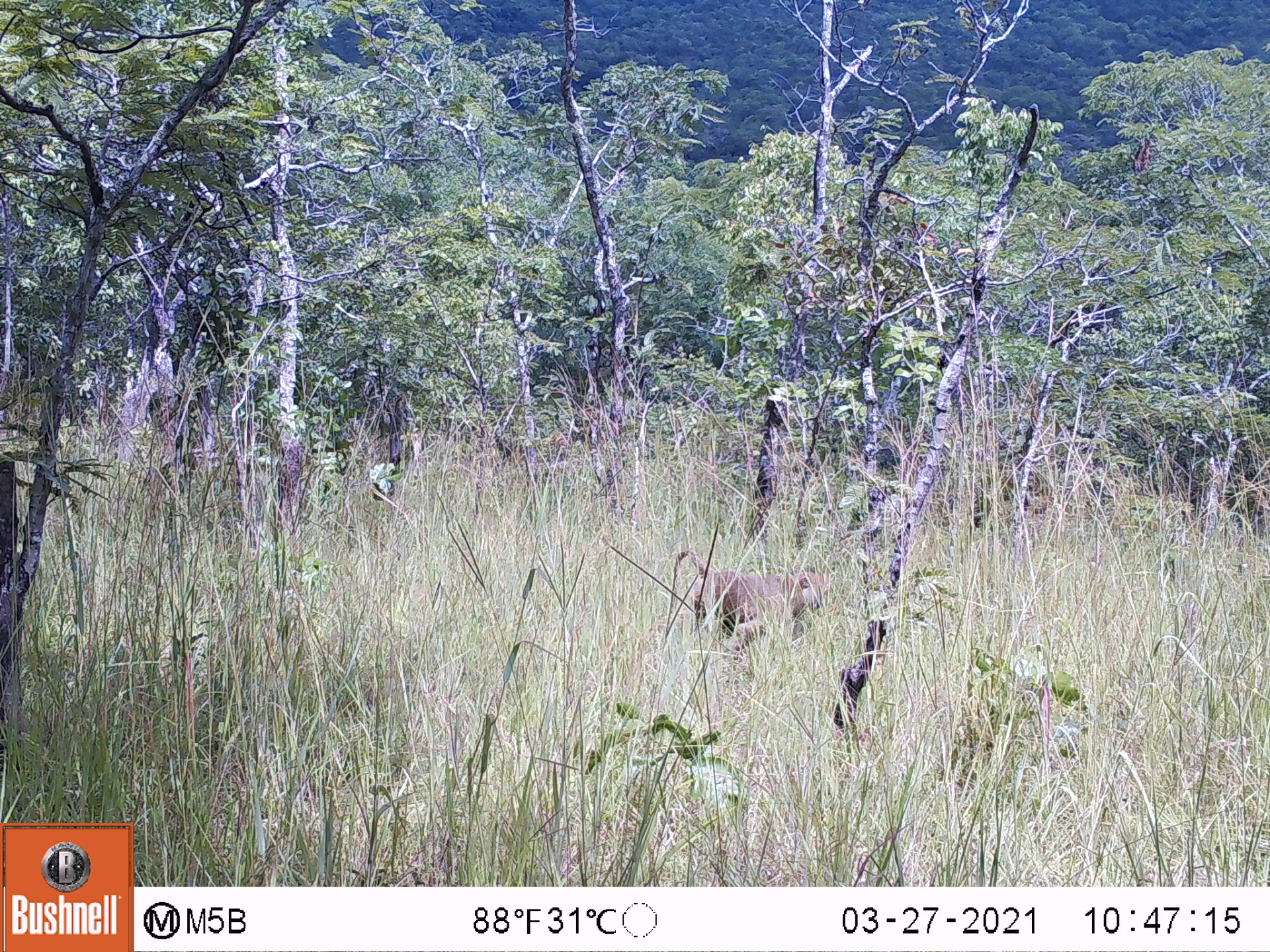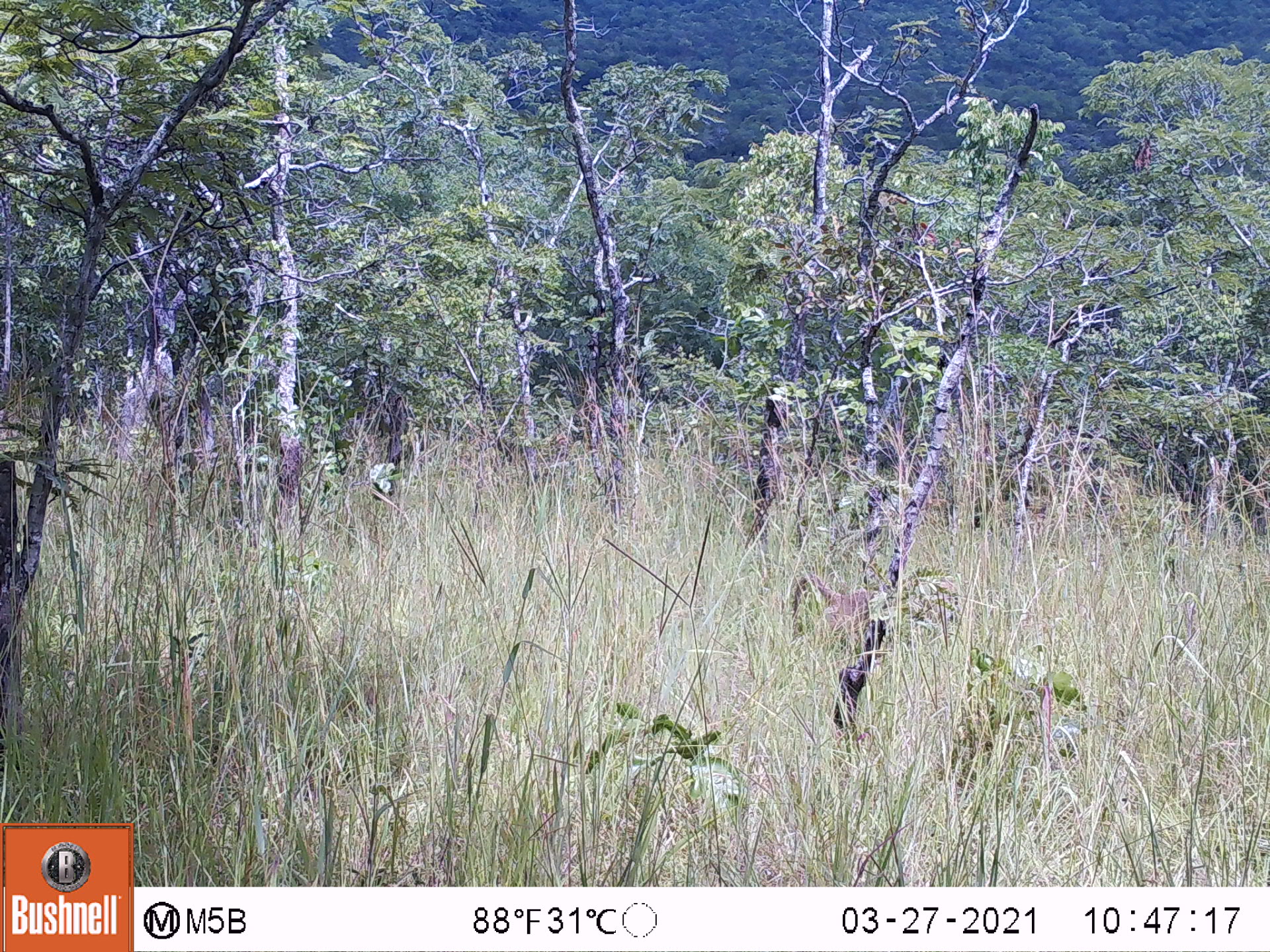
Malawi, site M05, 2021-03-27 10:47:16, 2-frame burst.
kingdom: Animalia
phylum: Chordata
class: Mammalia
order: Primates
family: Cercopithecidae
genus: Papio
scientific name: Papio cynocephalus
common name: yellow baboon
Yellow baboon (Papio cynocephalus), count 1.